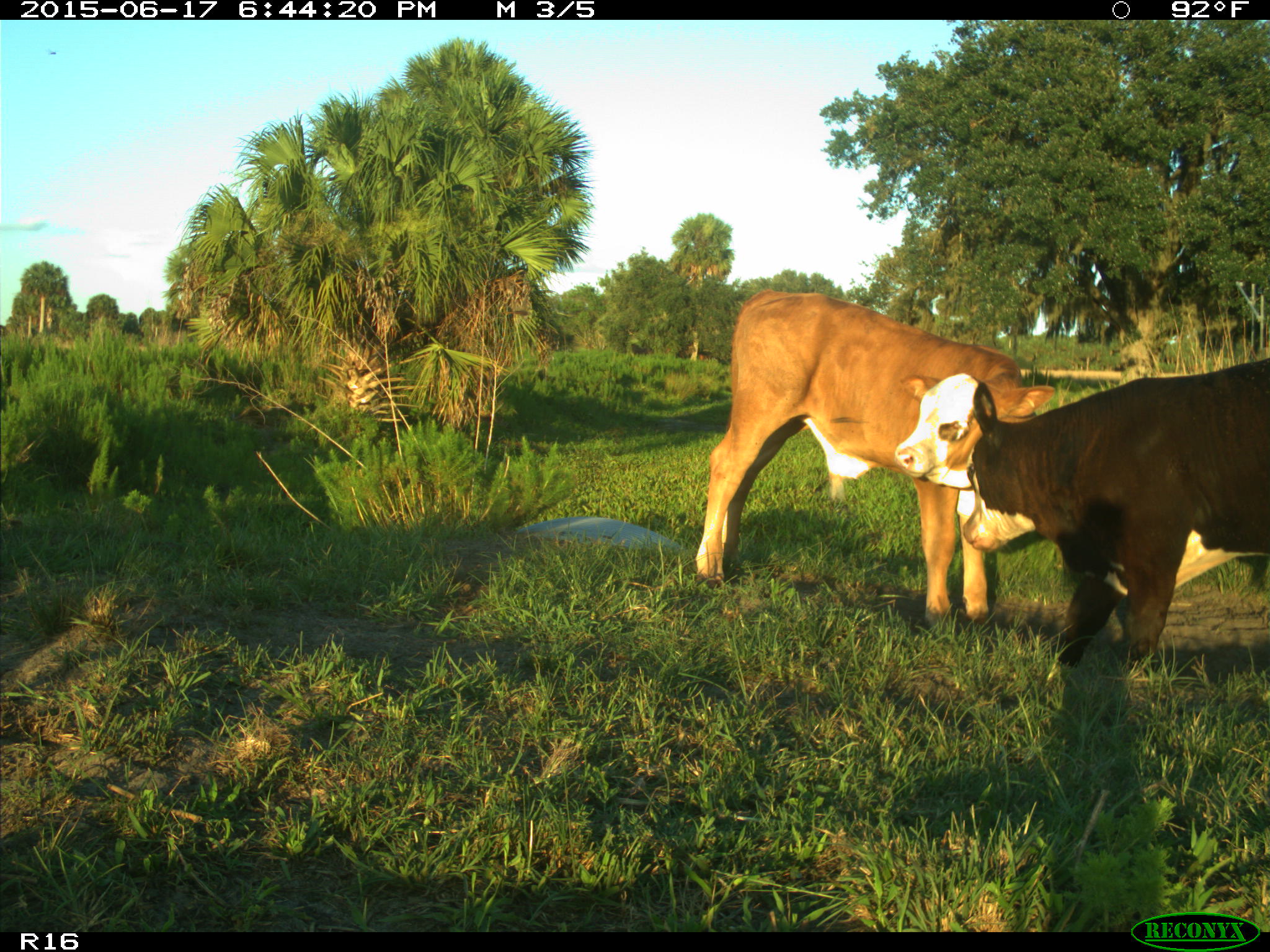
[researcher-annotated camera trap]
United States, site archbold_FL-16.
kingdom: Animalia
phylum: Chordata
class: Mammalia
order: Artiodactyla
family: Bovidae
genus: Bos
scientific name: Bos taurus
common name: domestic cow